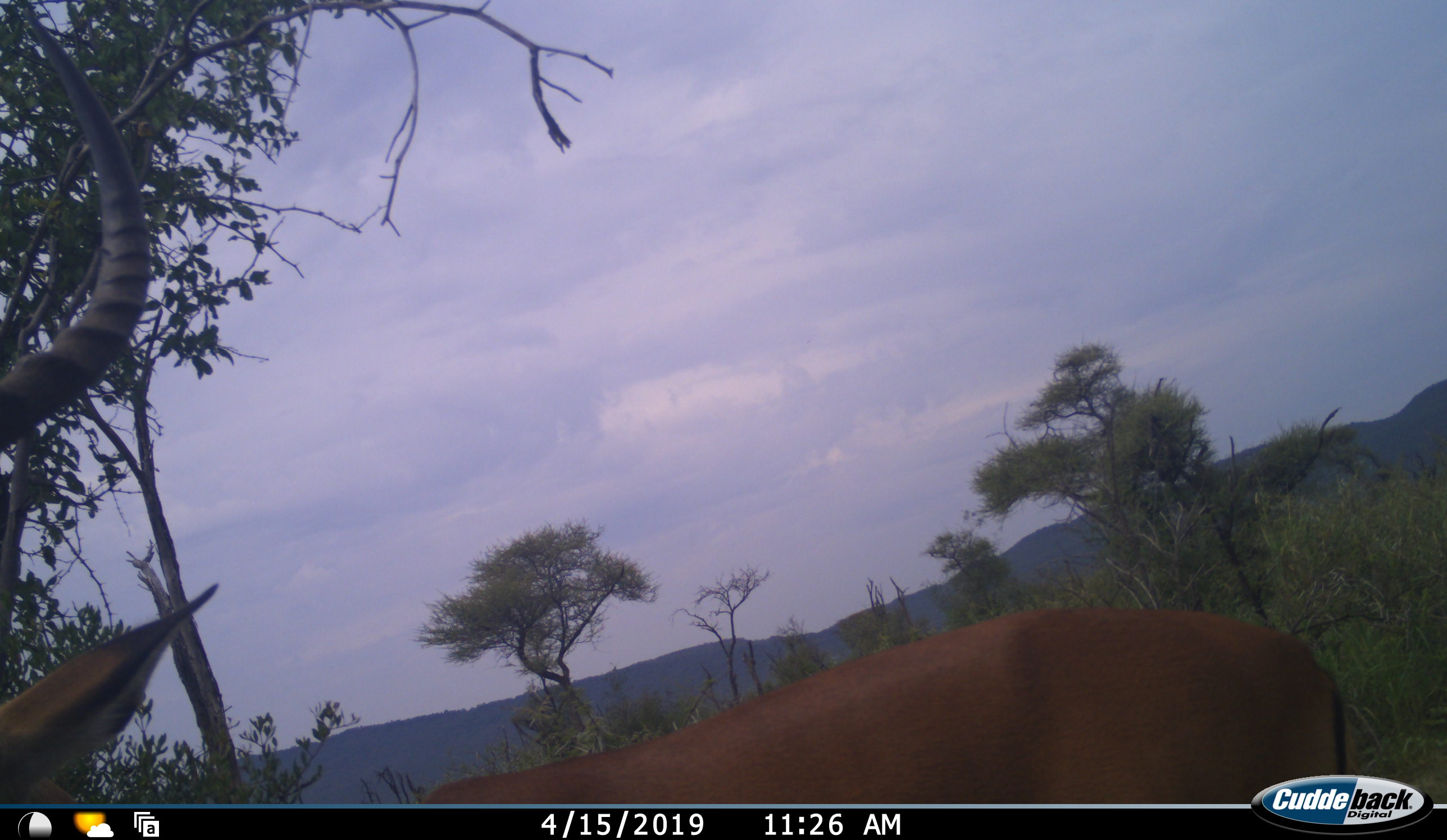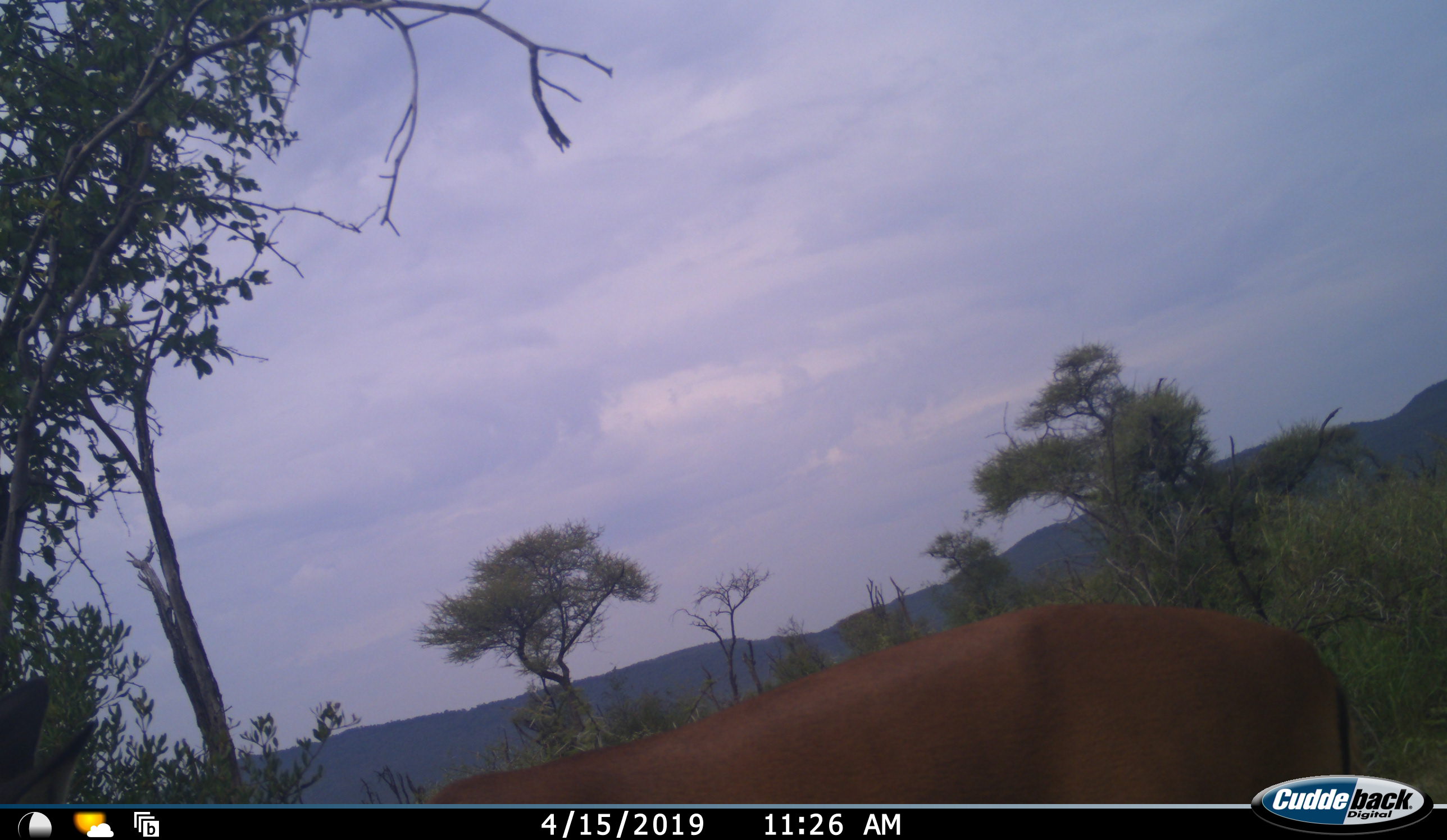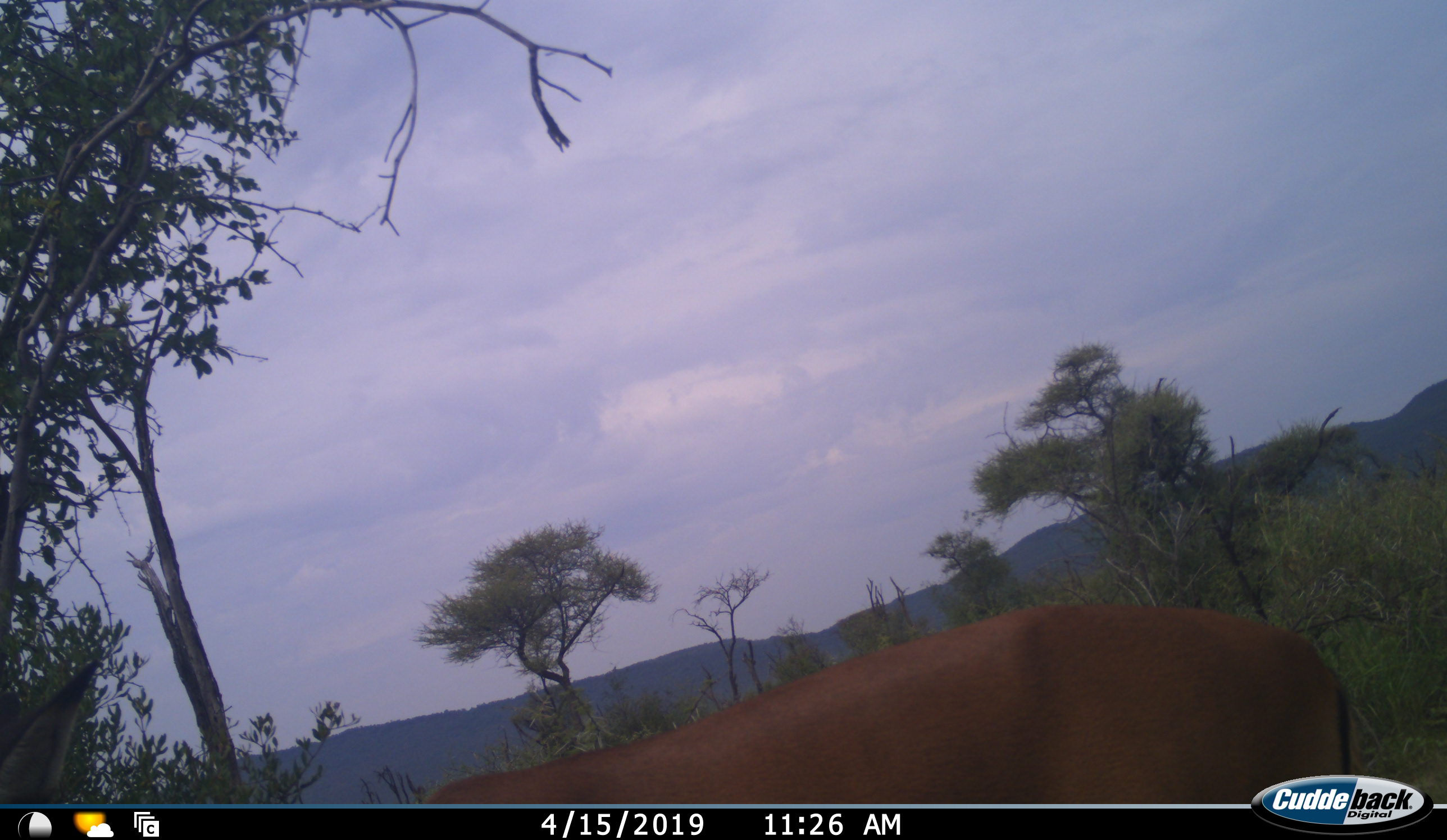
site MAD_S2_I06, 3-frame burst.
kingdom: Animalia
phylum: Chordata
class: Mammalia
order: Artiodactyla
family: Bovidae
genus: Aepyceros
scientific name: Aepyceros melampus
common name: impala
Impala (Aepyceros melampus), count 1. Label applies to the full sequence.